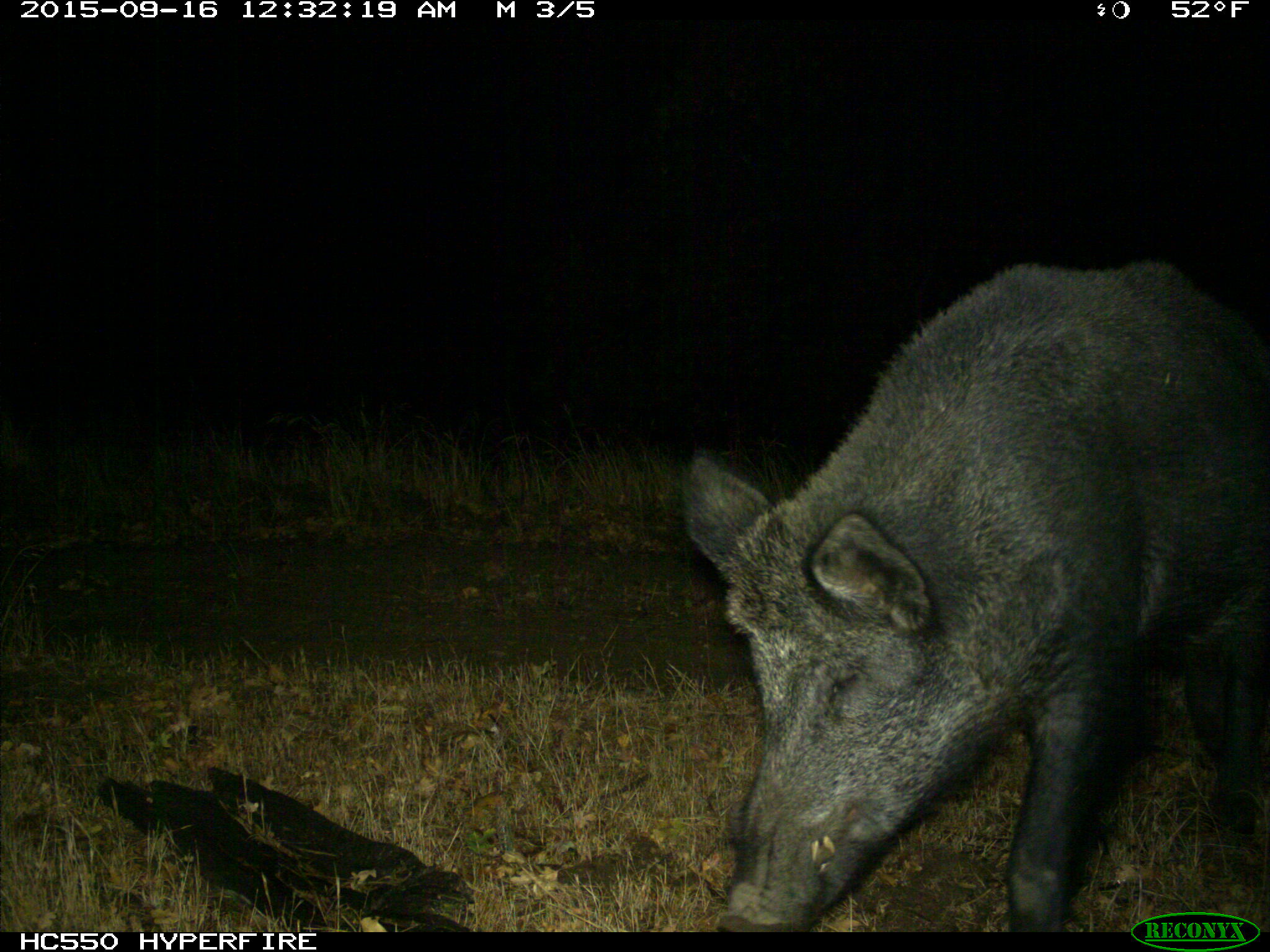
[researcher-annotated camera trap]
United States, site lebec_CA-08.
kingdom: Animalia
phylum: Chordata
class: Mammalia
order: Artiodactyla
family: Suidae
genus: Sus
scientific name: Sus scrofa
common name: wild boar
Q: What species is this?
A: Sus scrofa (wild boar).